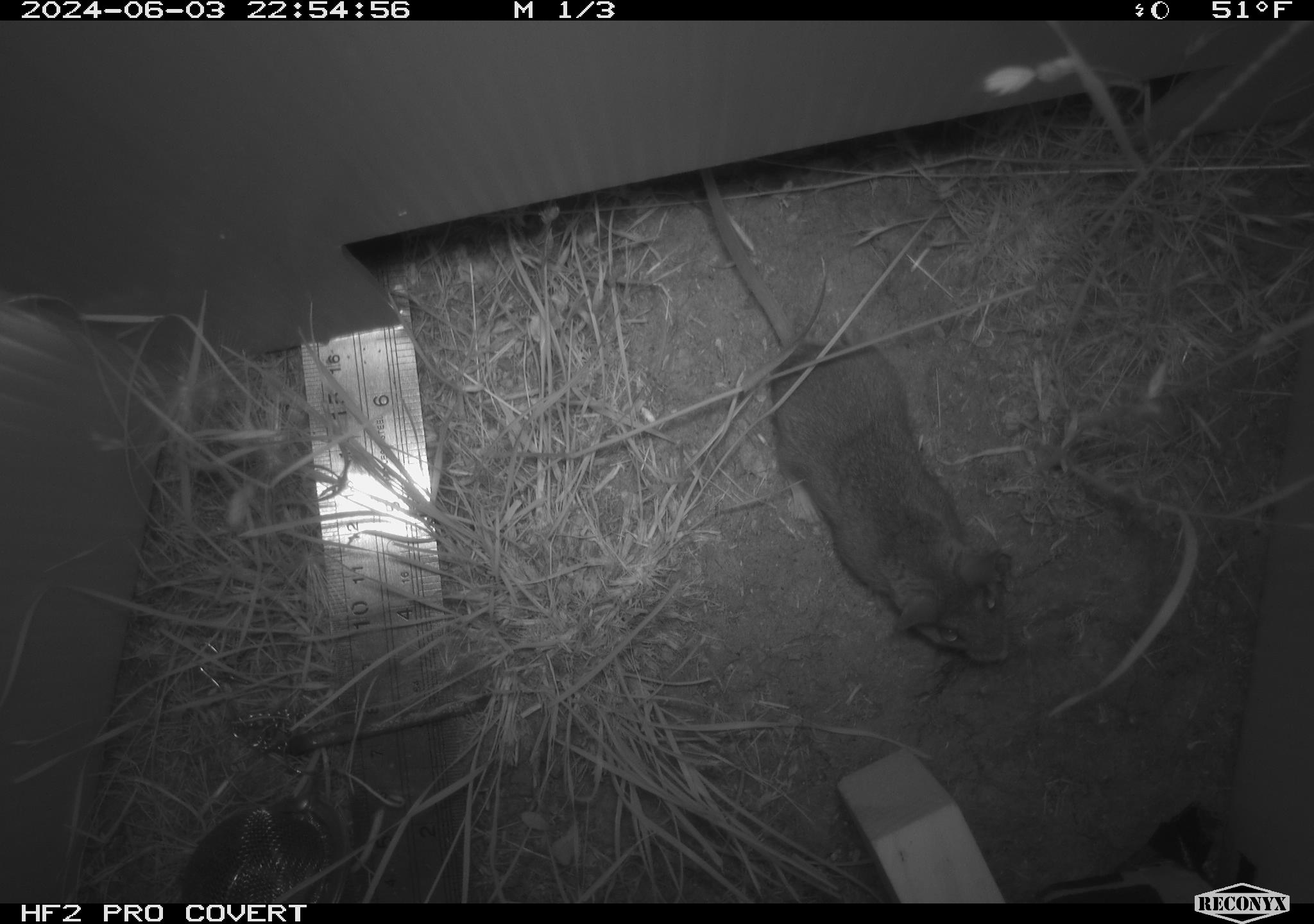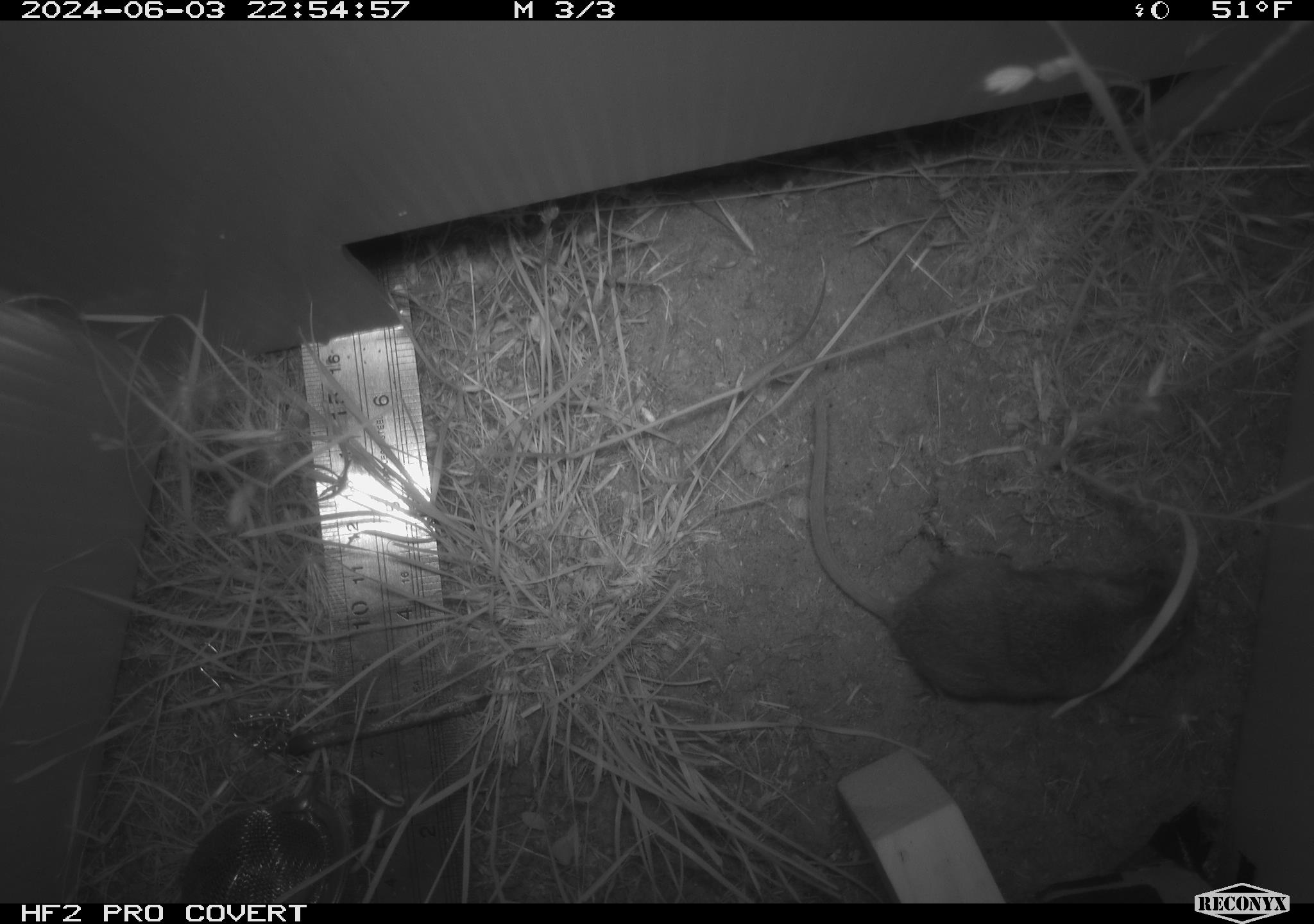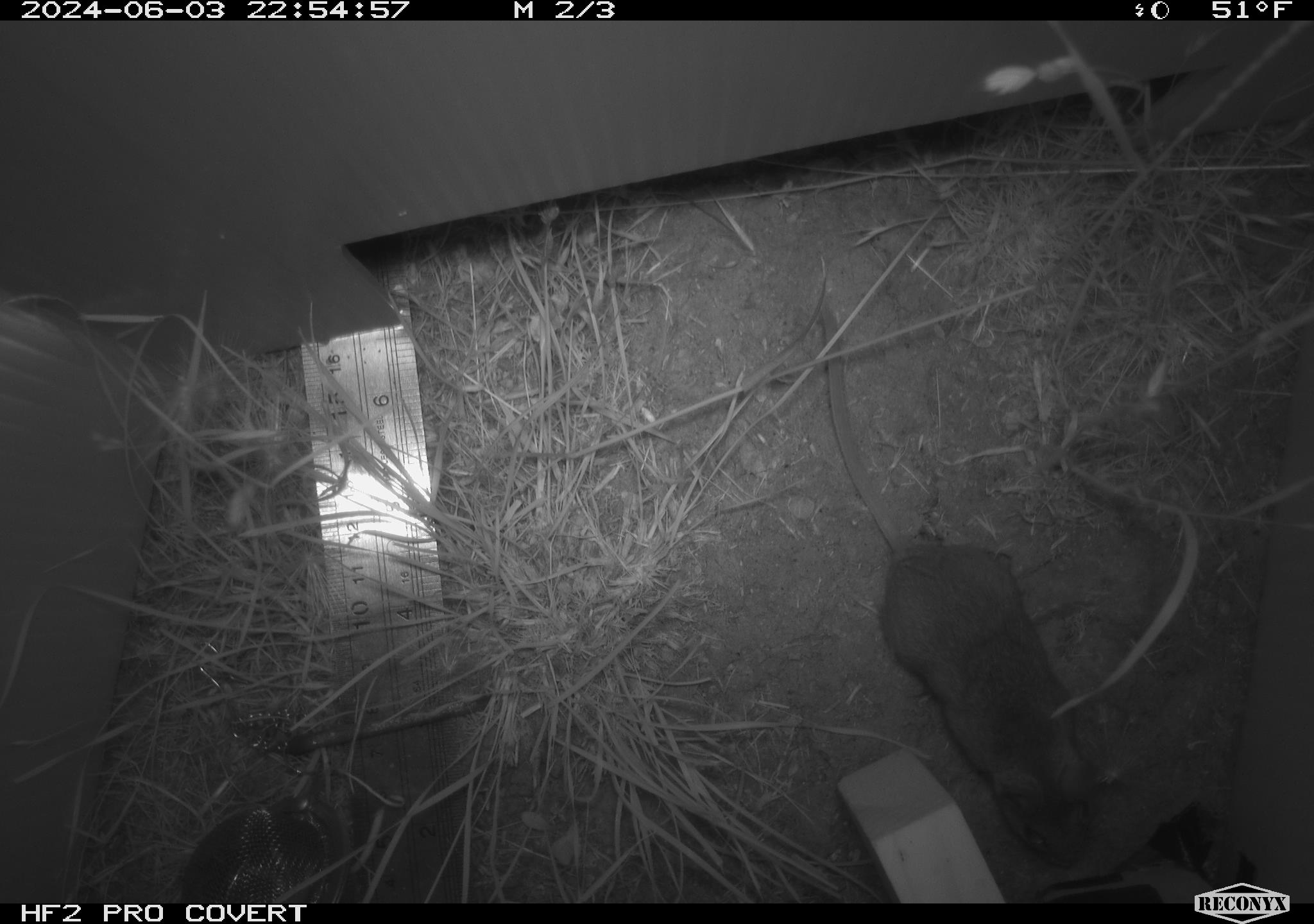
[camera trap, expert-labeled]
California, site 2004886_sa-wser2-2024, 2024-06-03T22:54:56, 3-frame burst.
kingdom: Animalia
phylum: Chordata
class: Mammalia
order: Rodentia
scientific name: Rodentia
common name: mouse species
Mouse species (Rodentia).